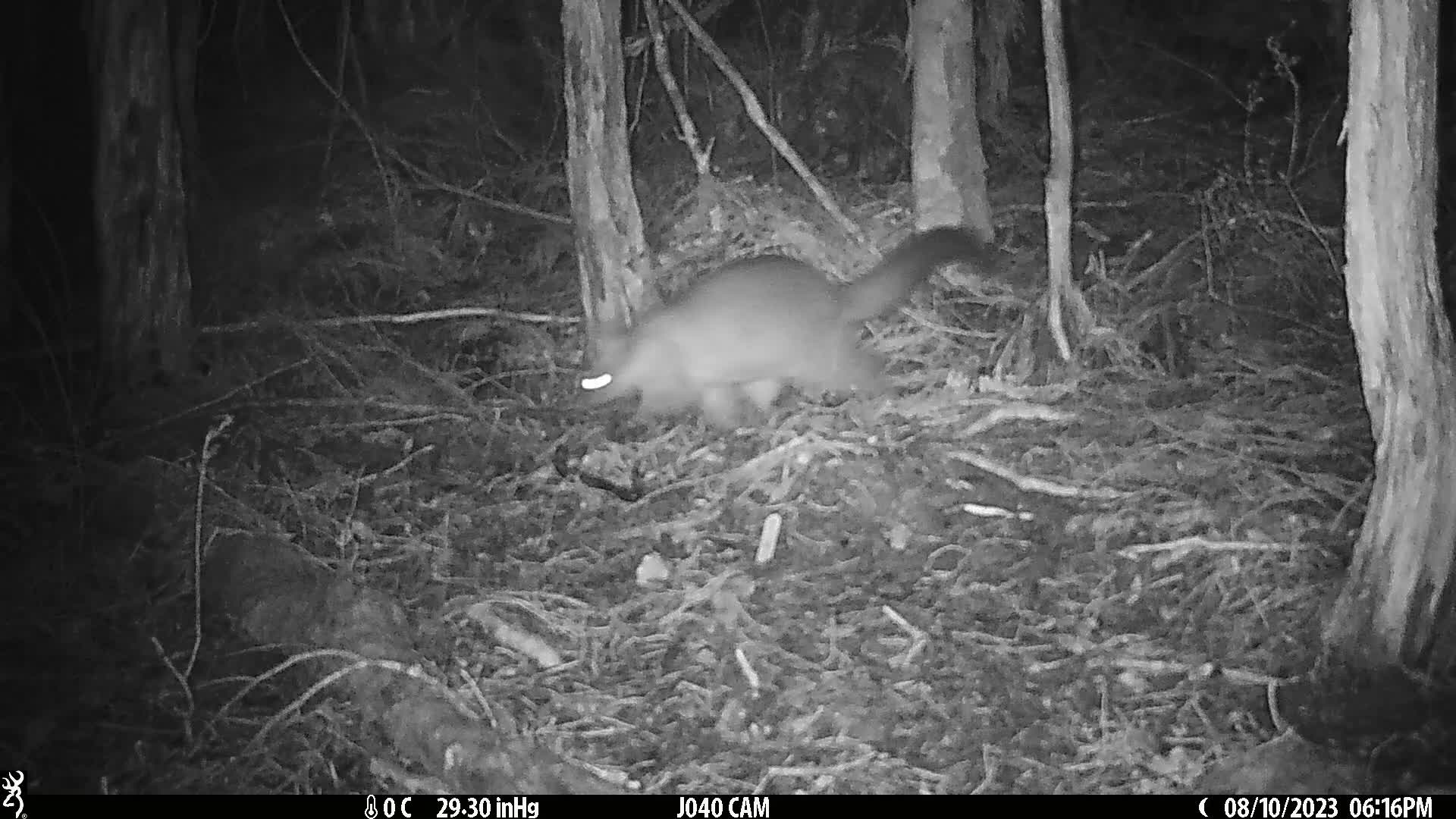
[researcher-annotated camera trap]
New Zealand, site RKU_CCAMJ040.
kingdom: Animalia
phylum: Chordata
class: Mammalia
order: Diprotodontia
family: Phalangeridae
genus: Trichosurus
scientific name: Trichosurus vulpecula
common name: common brushtail possum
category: possum